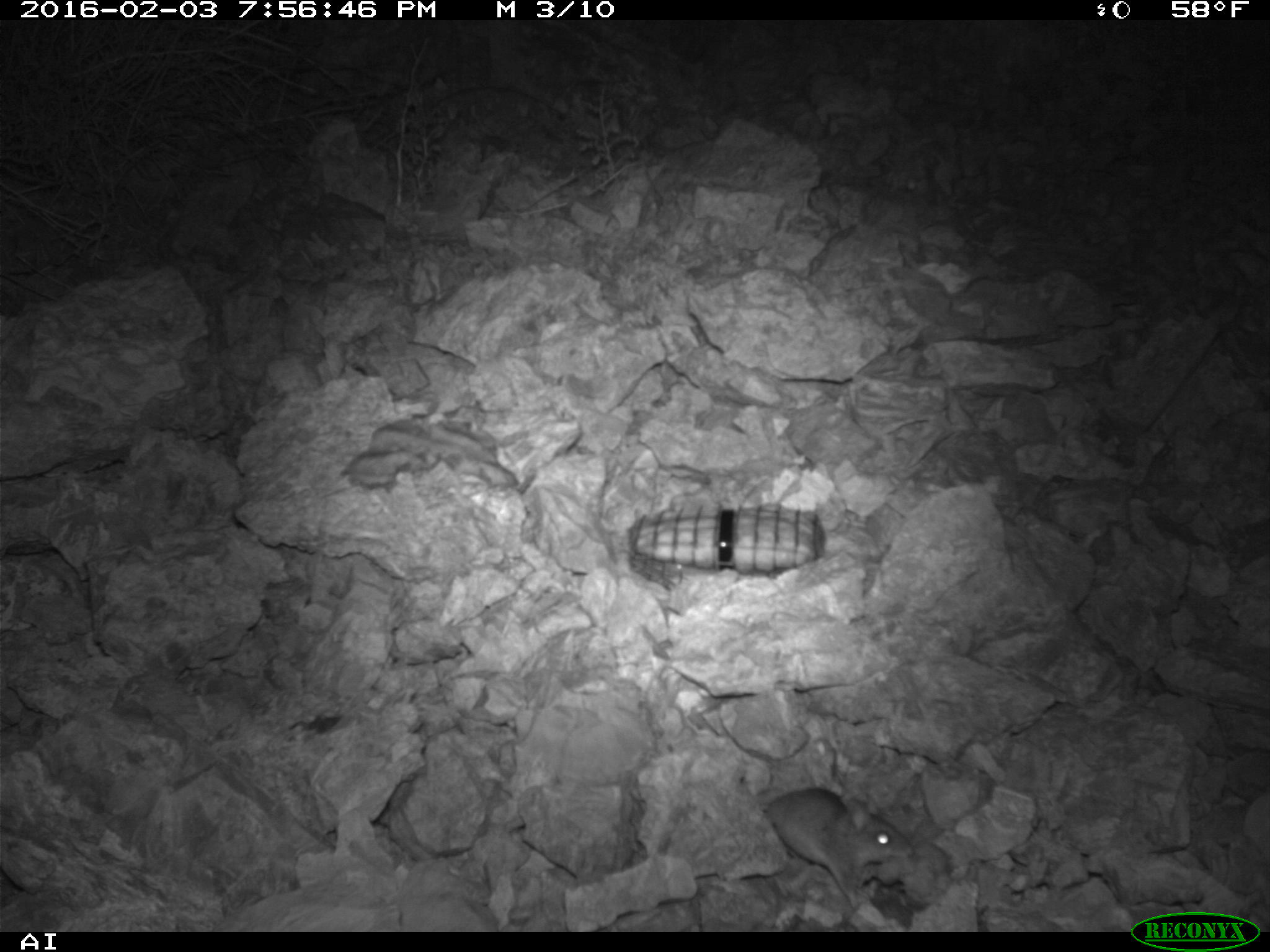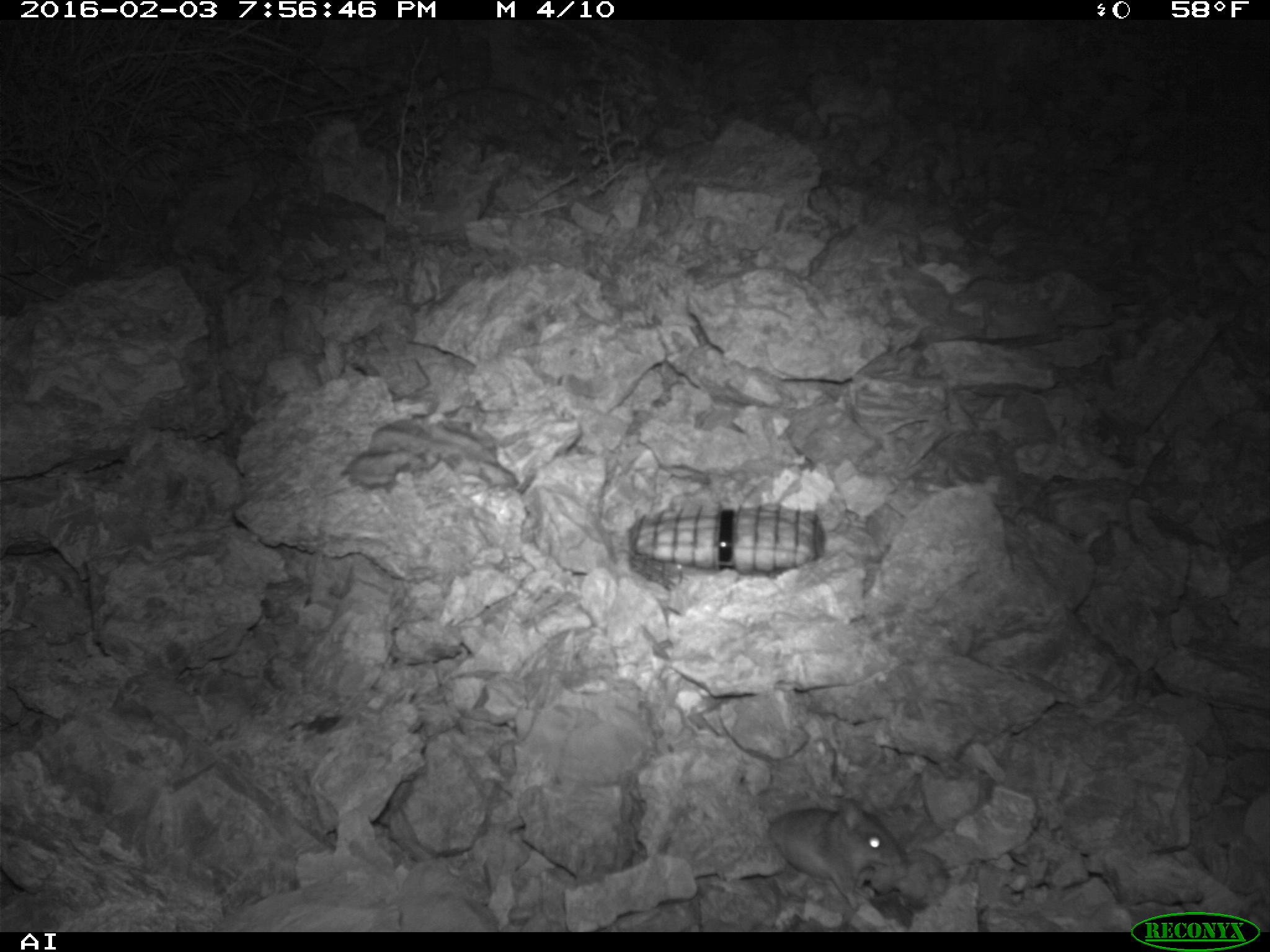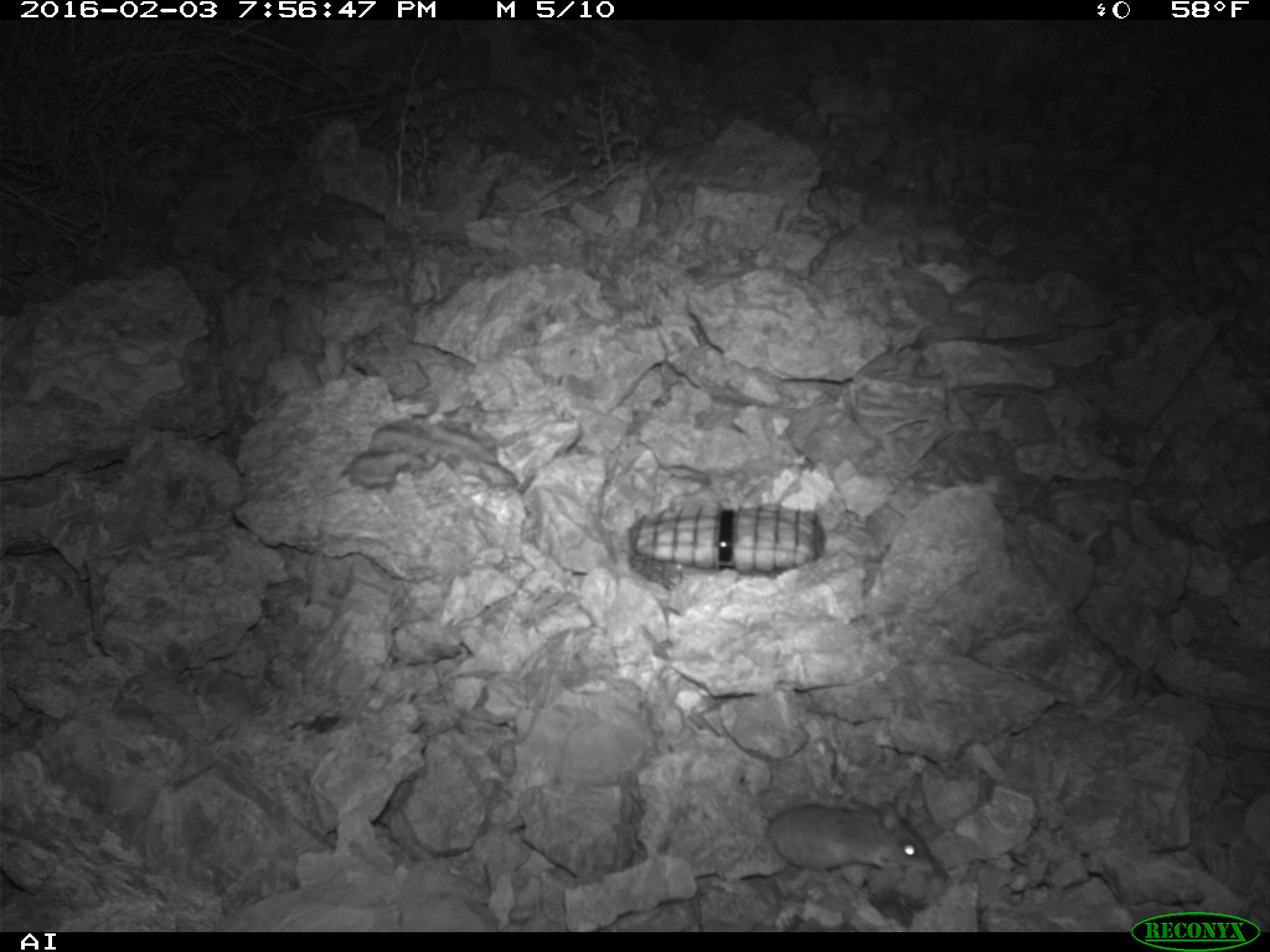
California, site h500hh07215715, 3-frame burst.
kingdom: Animalia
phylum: Chordata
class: Mammalia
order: Rodentia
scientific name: Rodentia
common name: rodent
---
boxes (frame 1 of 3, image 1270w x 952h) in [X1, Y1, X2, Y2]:
rodent: [762, 788, 917, 910]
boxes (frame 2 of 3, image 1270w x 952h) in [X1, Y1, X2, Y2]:
rodent: [756, 785, 900, 910]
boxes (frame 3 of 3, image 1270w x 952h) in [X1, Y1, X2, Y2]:
rodent: [765, 799, 939, 875]